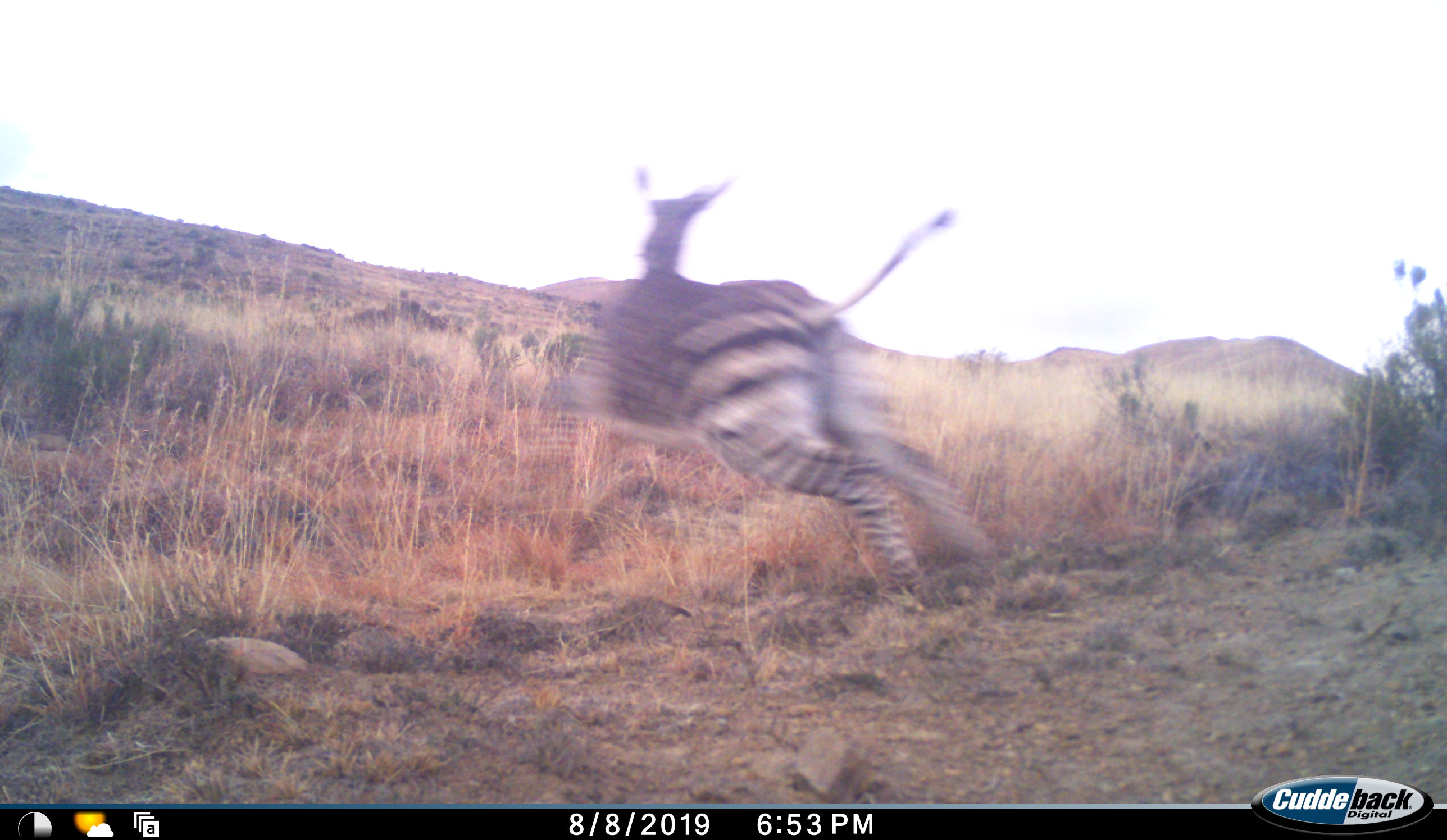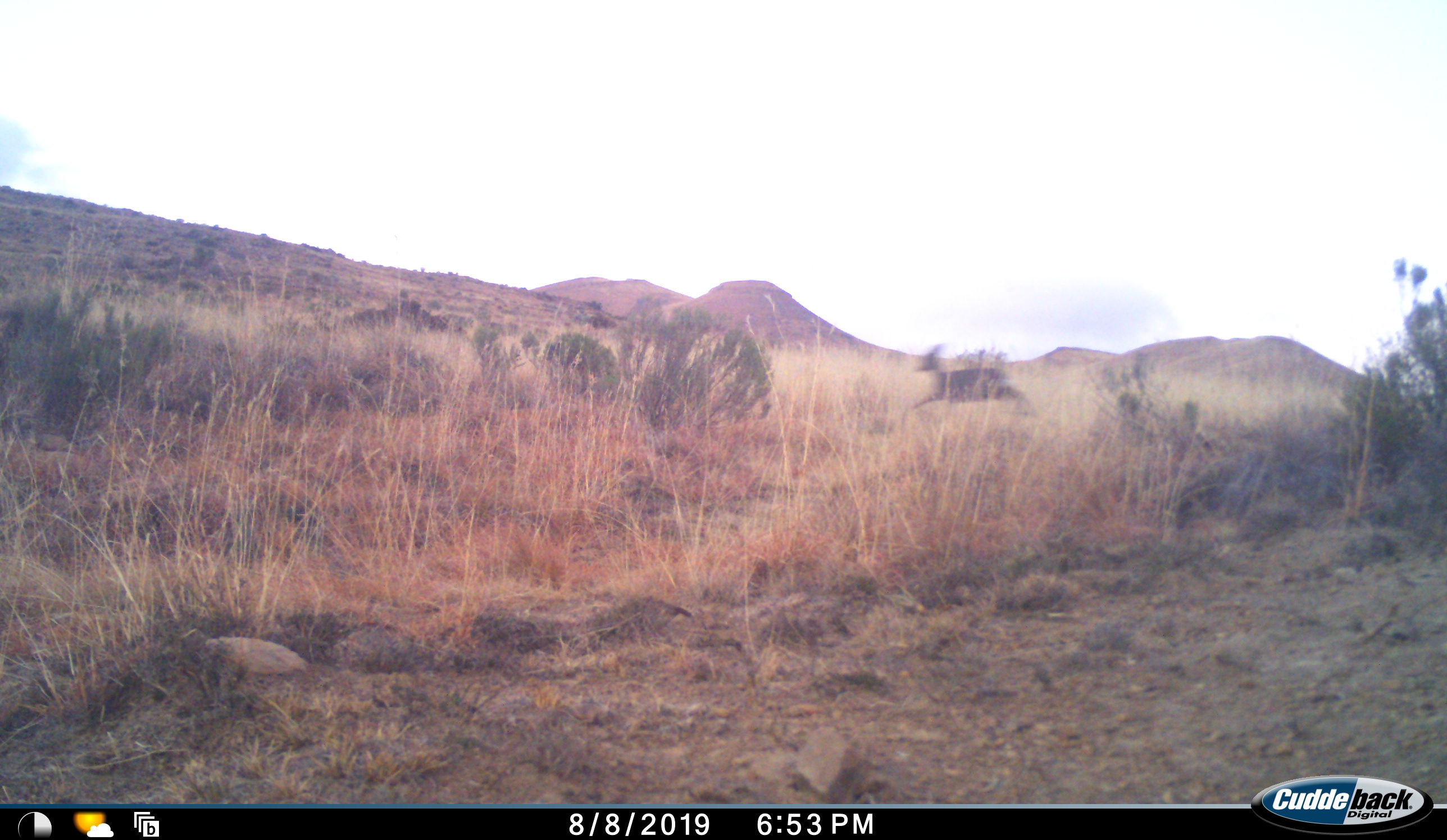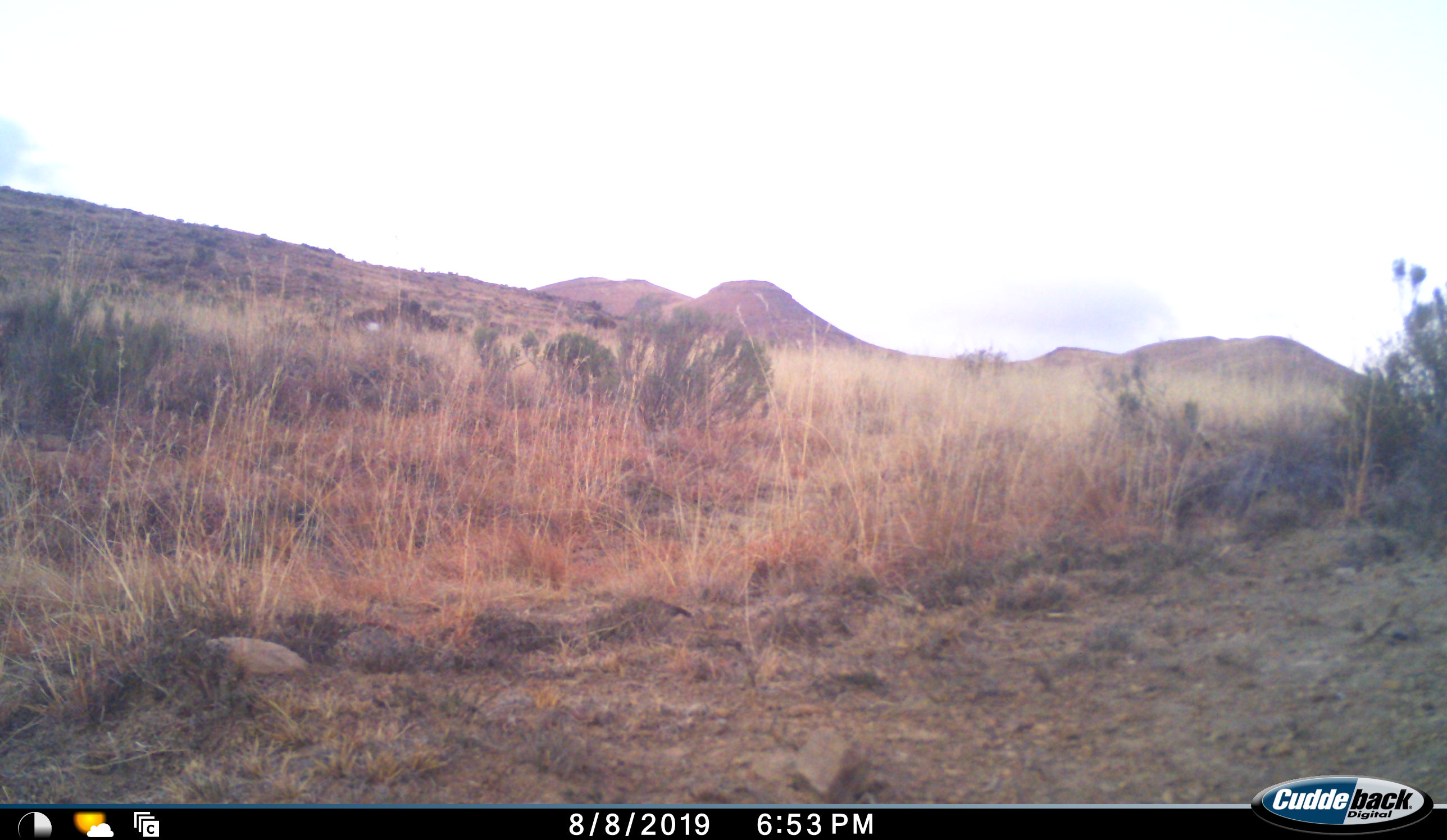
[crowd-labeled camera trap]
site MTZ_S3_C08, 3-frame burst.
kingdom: Animalia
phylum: Chordata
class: Mammalia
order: Perissodactyla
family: Equidae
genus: Equus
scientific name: Equus zebra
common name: mountain zebra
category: zebramountain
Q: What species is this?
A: Zebramountain (mountain zebra) (Equus zebra).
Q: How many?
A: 1.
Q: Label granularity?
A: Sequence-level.